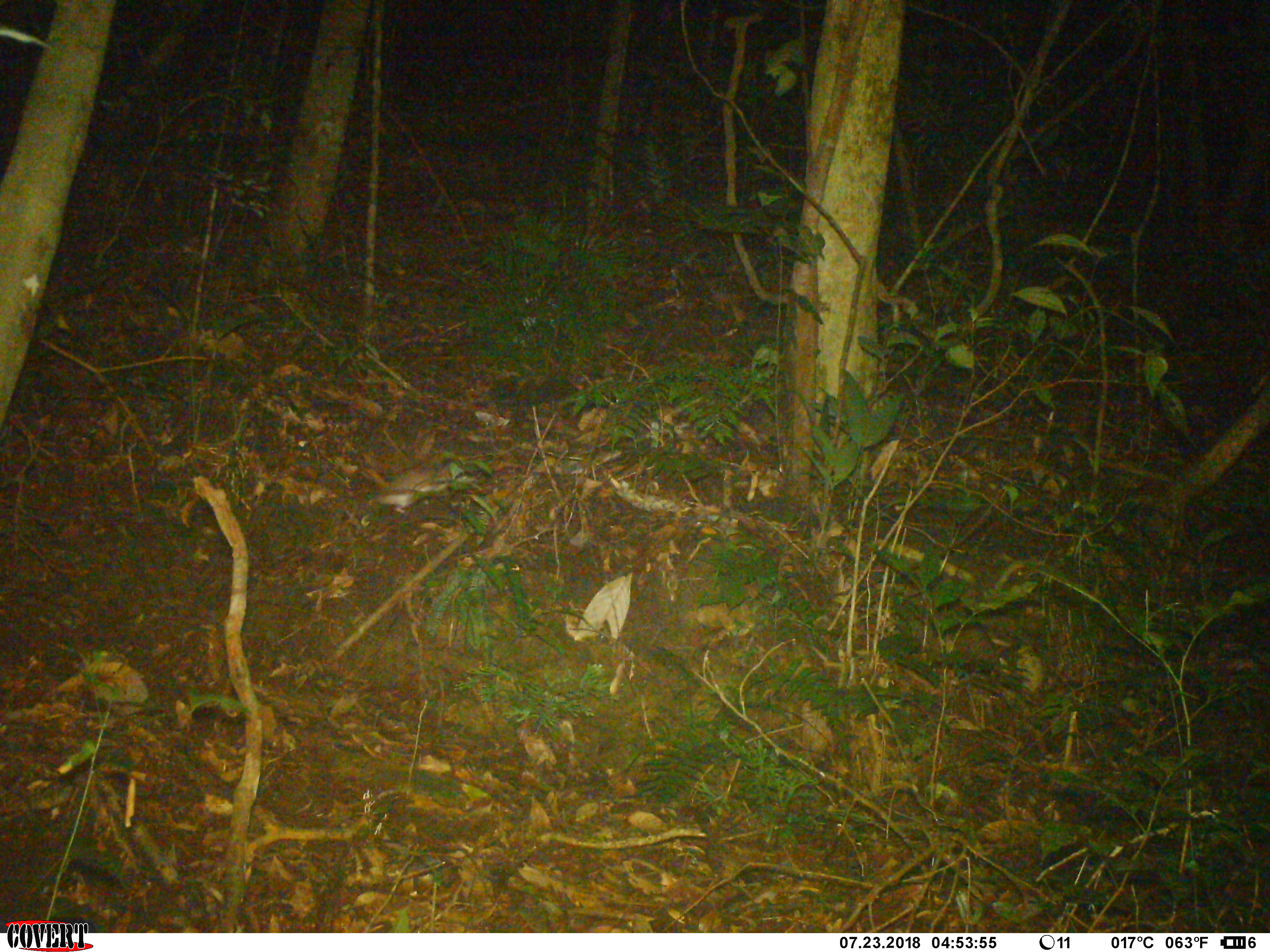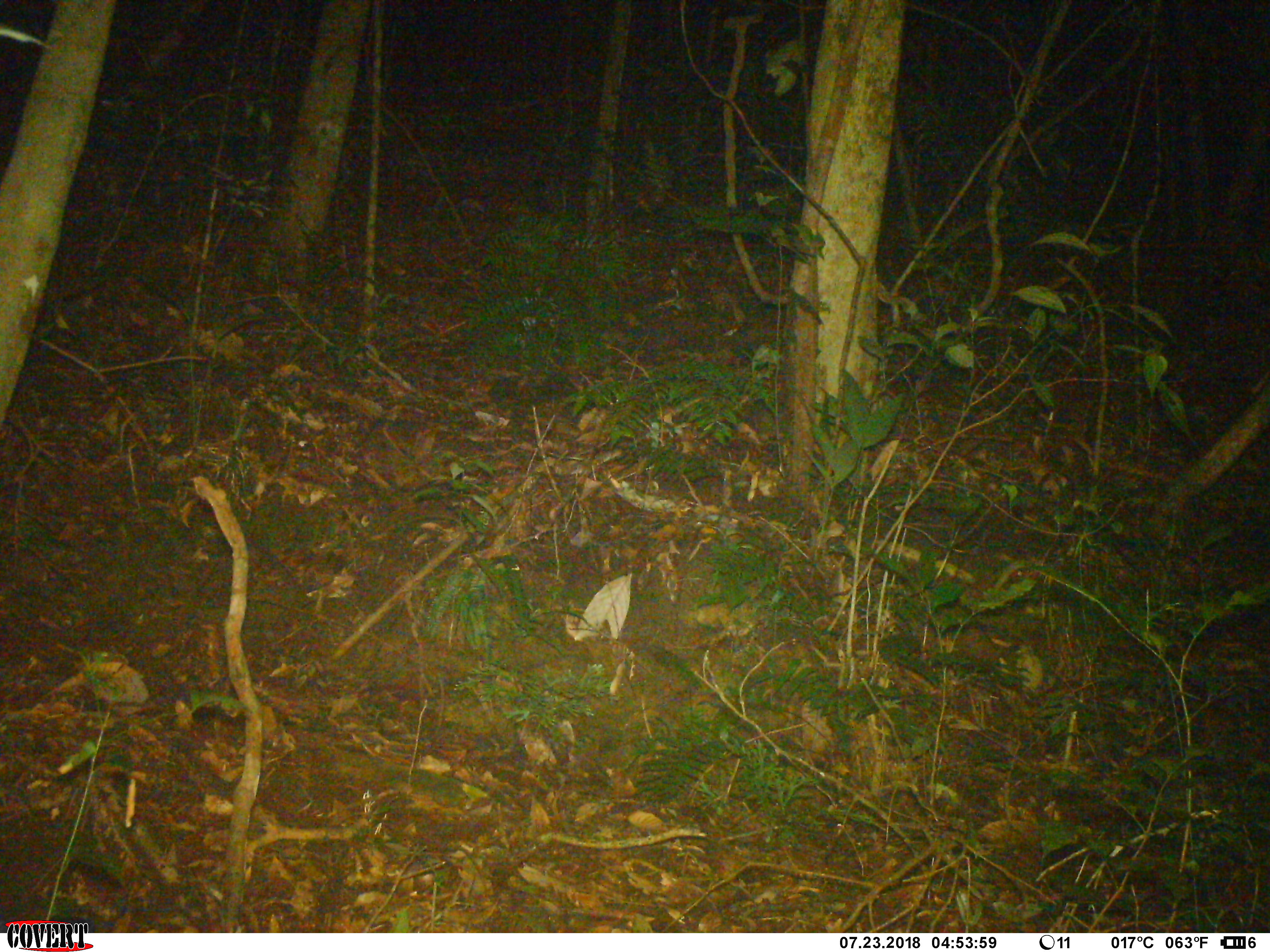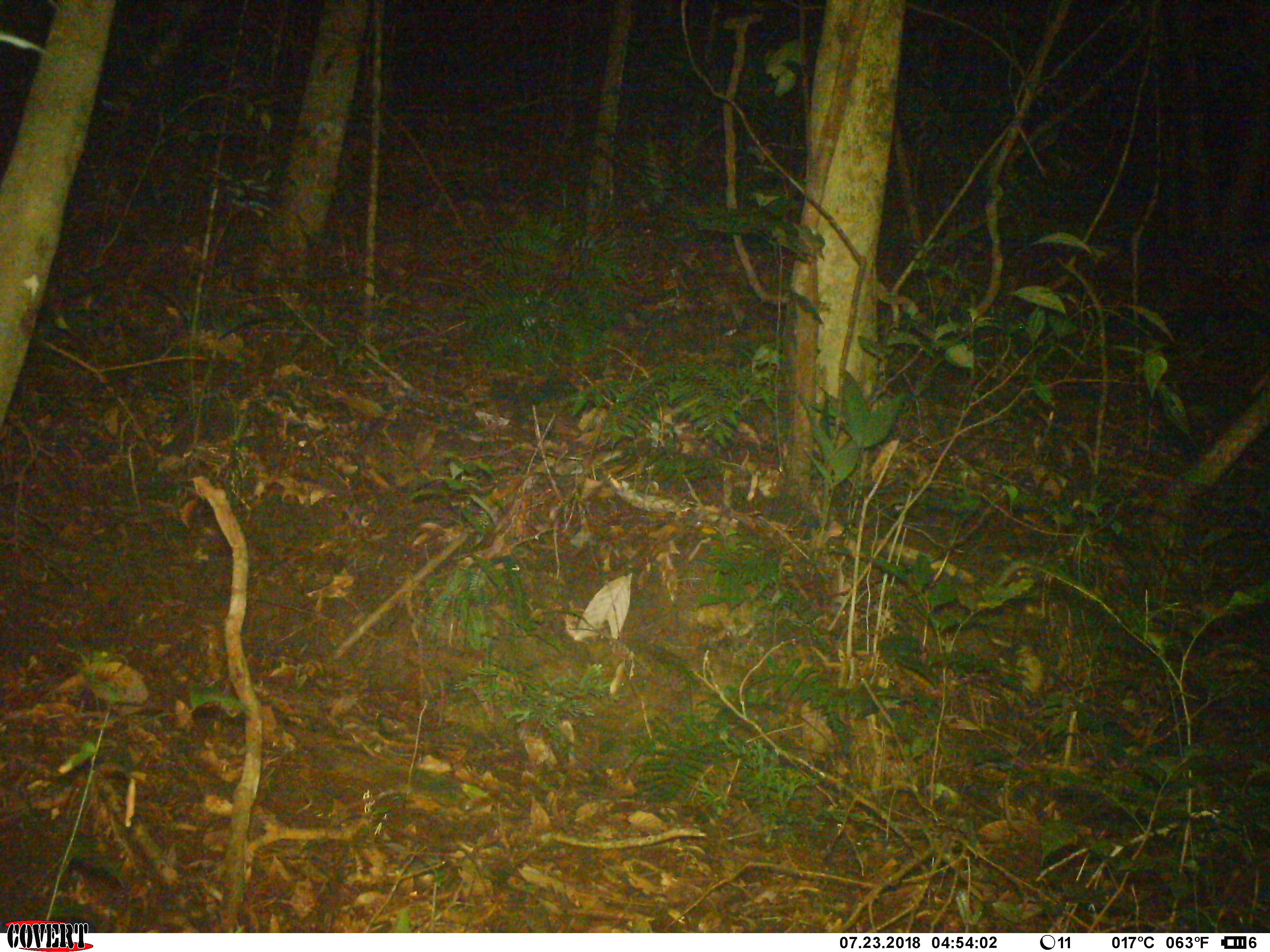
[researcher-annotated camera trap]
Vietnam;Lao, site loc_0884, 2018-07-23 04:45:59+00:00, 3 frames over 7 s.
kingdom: Animalia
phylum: Chordata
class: Mammalia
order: Rodentia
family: Muridae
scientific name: Muridae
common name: old-world mice and rats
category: unidentified murid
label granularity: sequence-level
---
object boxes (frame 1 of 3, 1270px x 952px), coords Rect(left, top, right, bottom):
unidentified murid: Rect(361, 463, 477, 515)